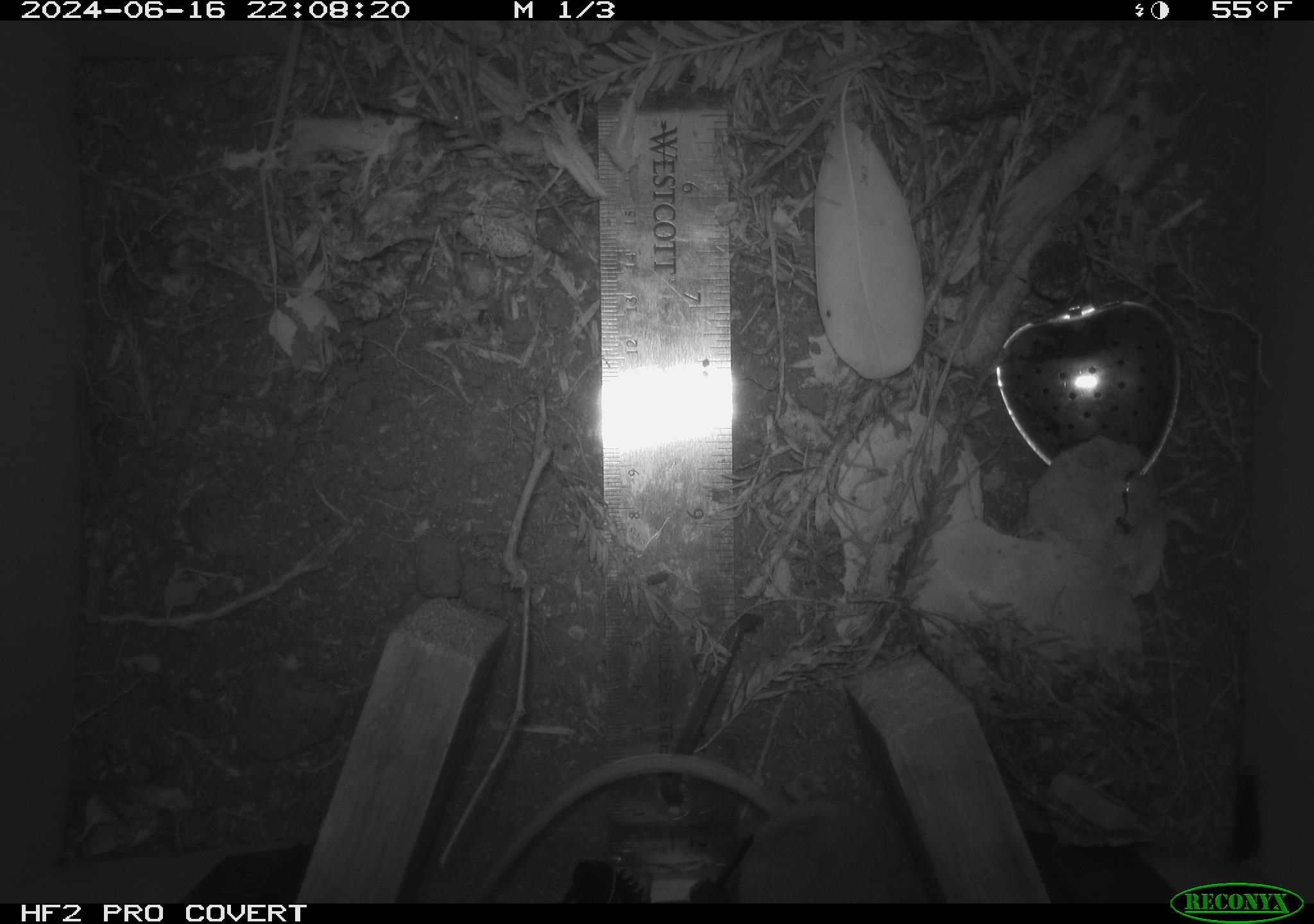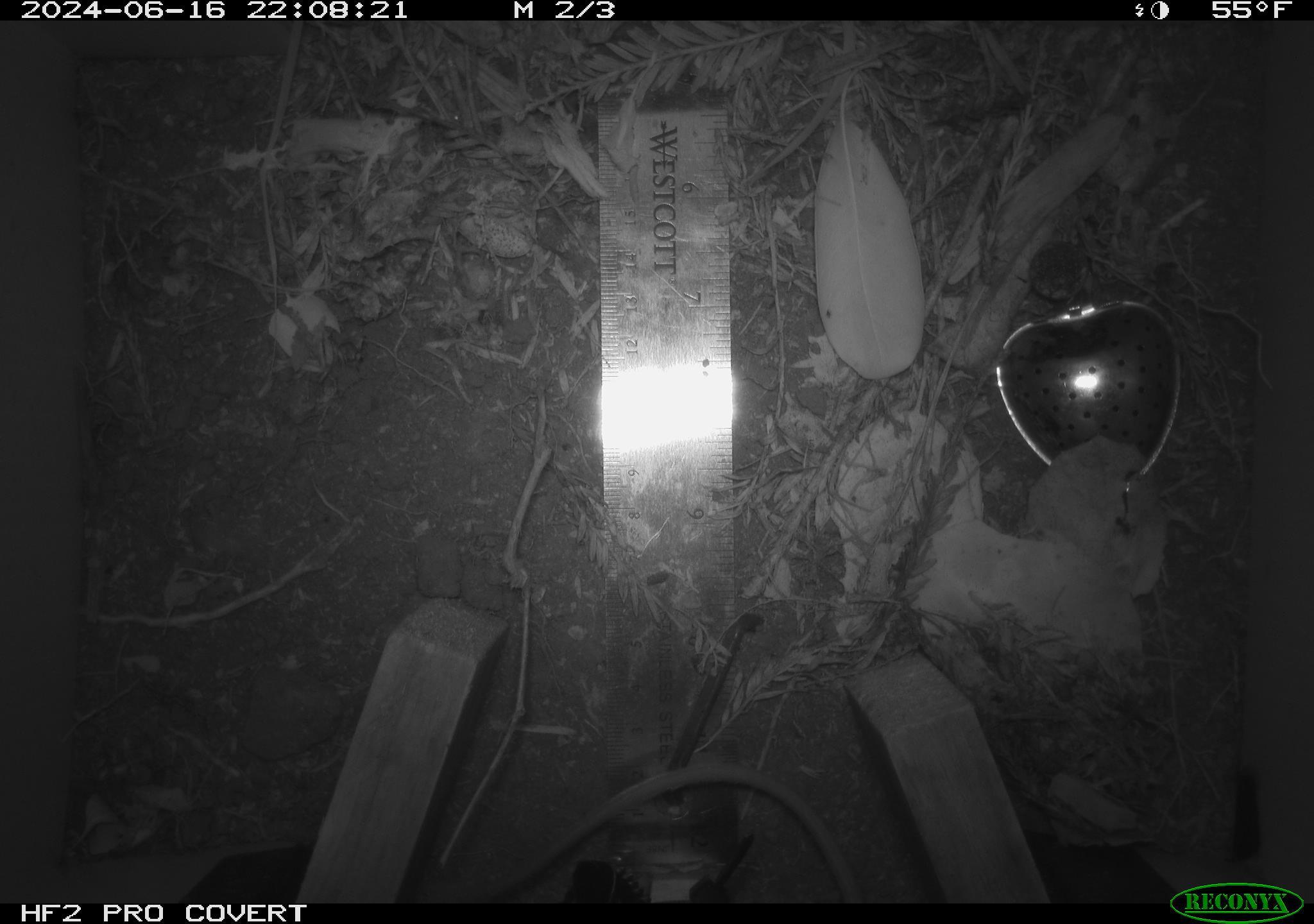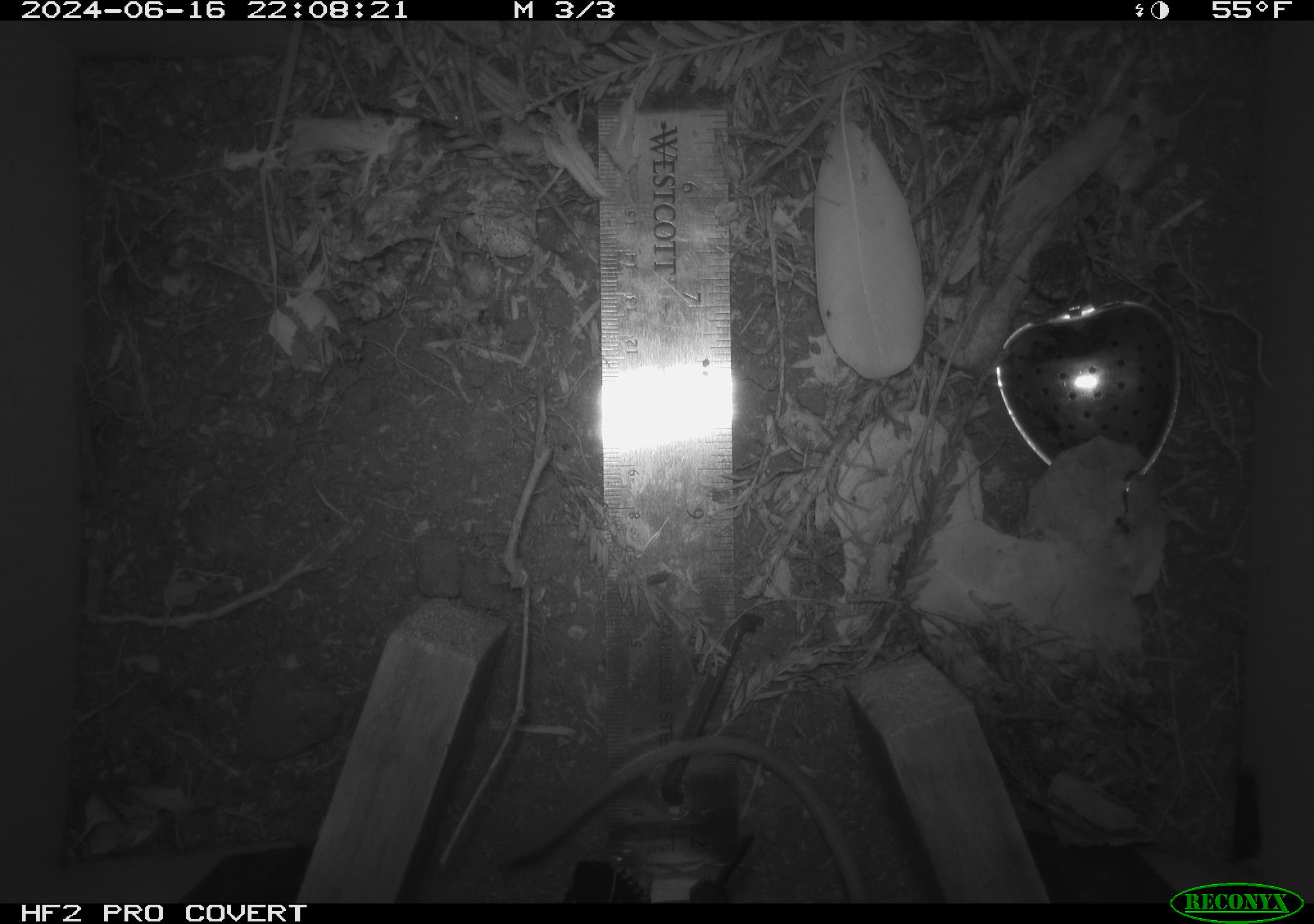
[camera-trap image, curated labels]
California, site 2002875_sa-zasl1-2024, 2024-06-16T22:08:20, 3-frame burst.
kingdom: Animalia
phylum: Chordata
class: Mammalia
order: Rodentia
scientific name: Rodentia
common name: rodent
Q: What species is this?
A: Rodent (Rodentia).